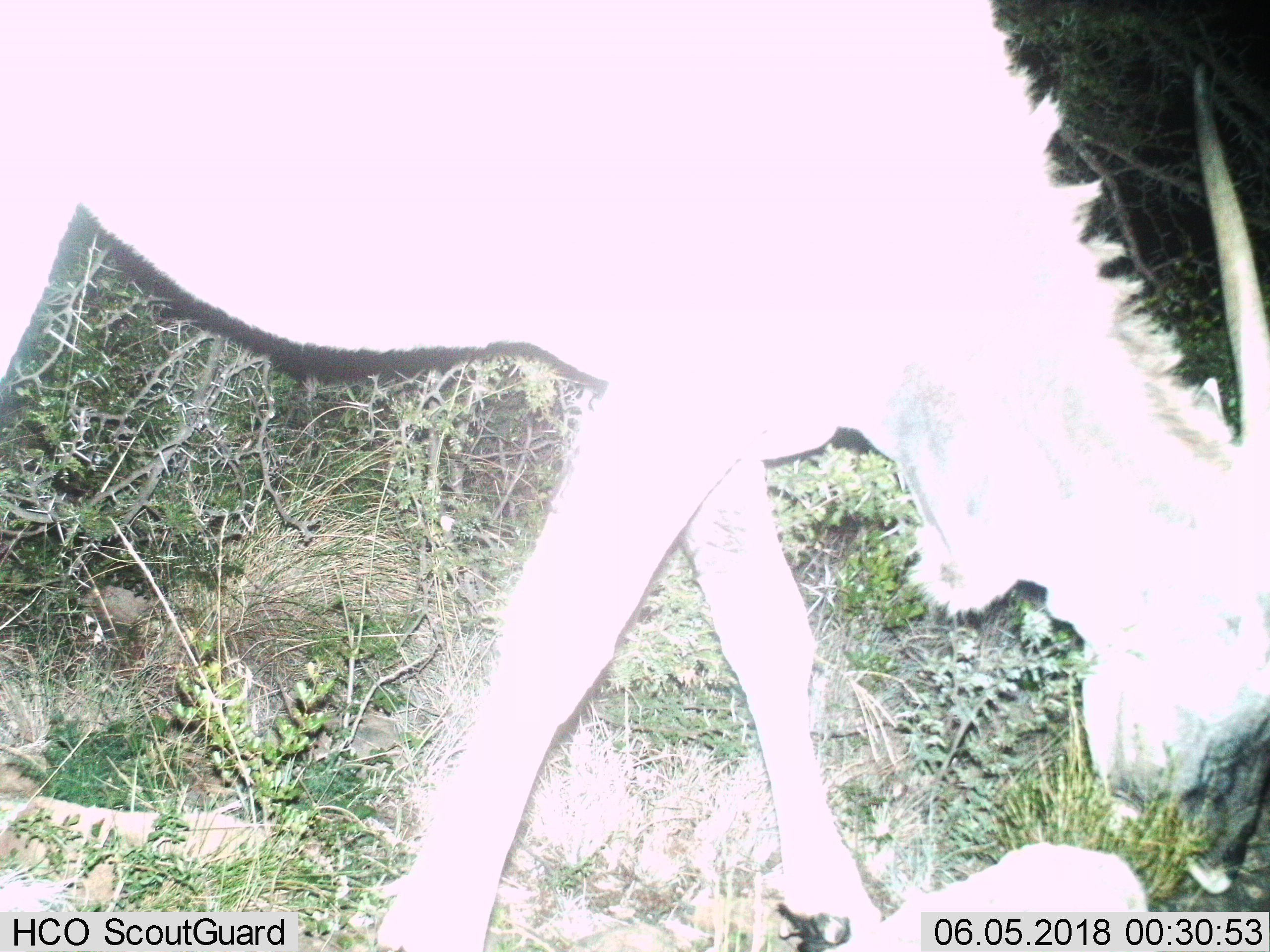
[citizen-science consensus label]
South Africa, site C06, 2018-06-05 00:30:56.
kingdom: Animalia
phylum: Chordata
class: Mammalia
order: Artiodactyla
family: Bovidae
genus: Tragelaphus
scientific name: Tragelaphus oryx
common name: eland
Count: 1.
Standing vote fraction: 0%.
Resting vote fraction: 0%.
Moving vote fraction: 50%.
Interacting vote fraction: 17%.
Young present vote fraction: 17%.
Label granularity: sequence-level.